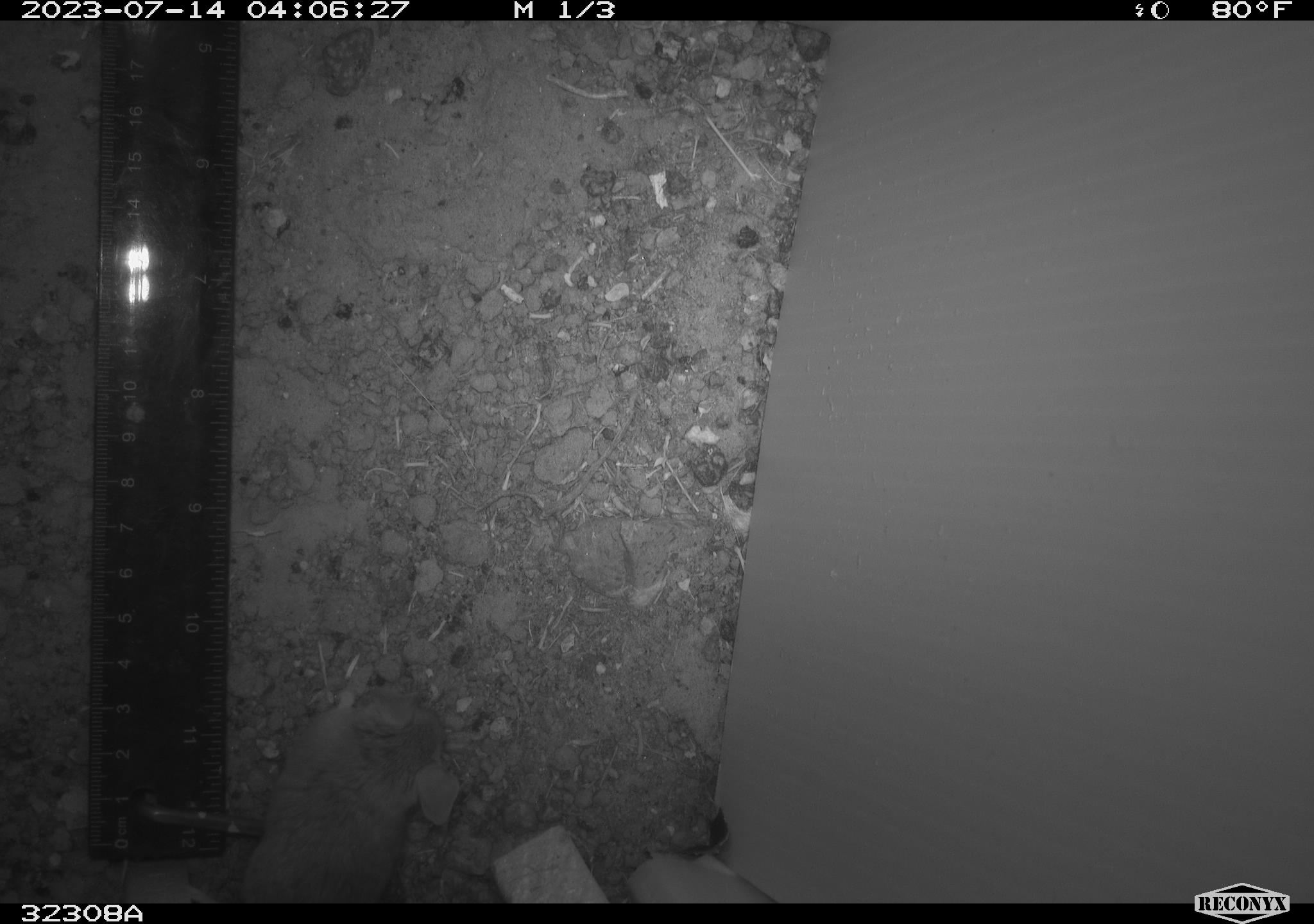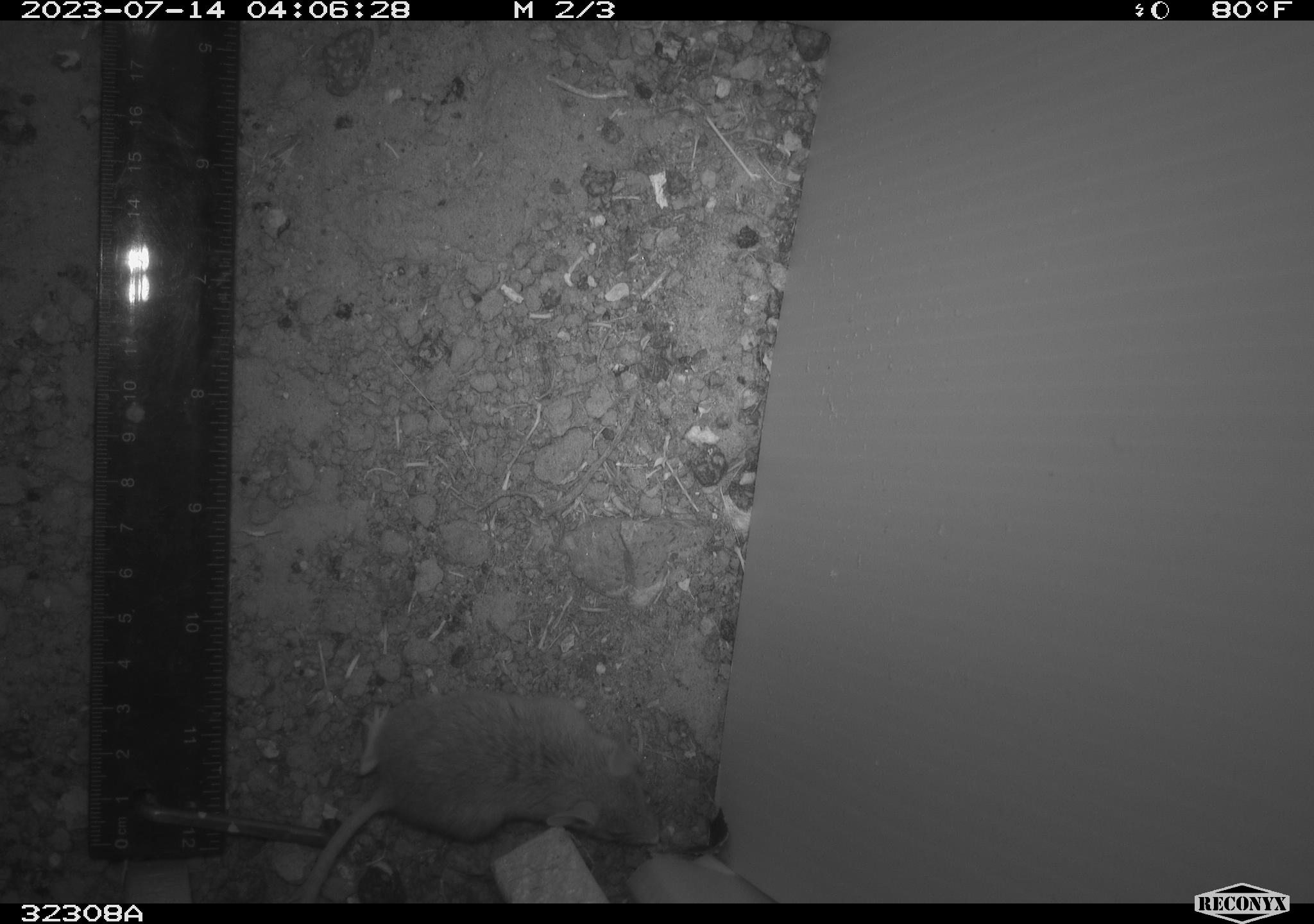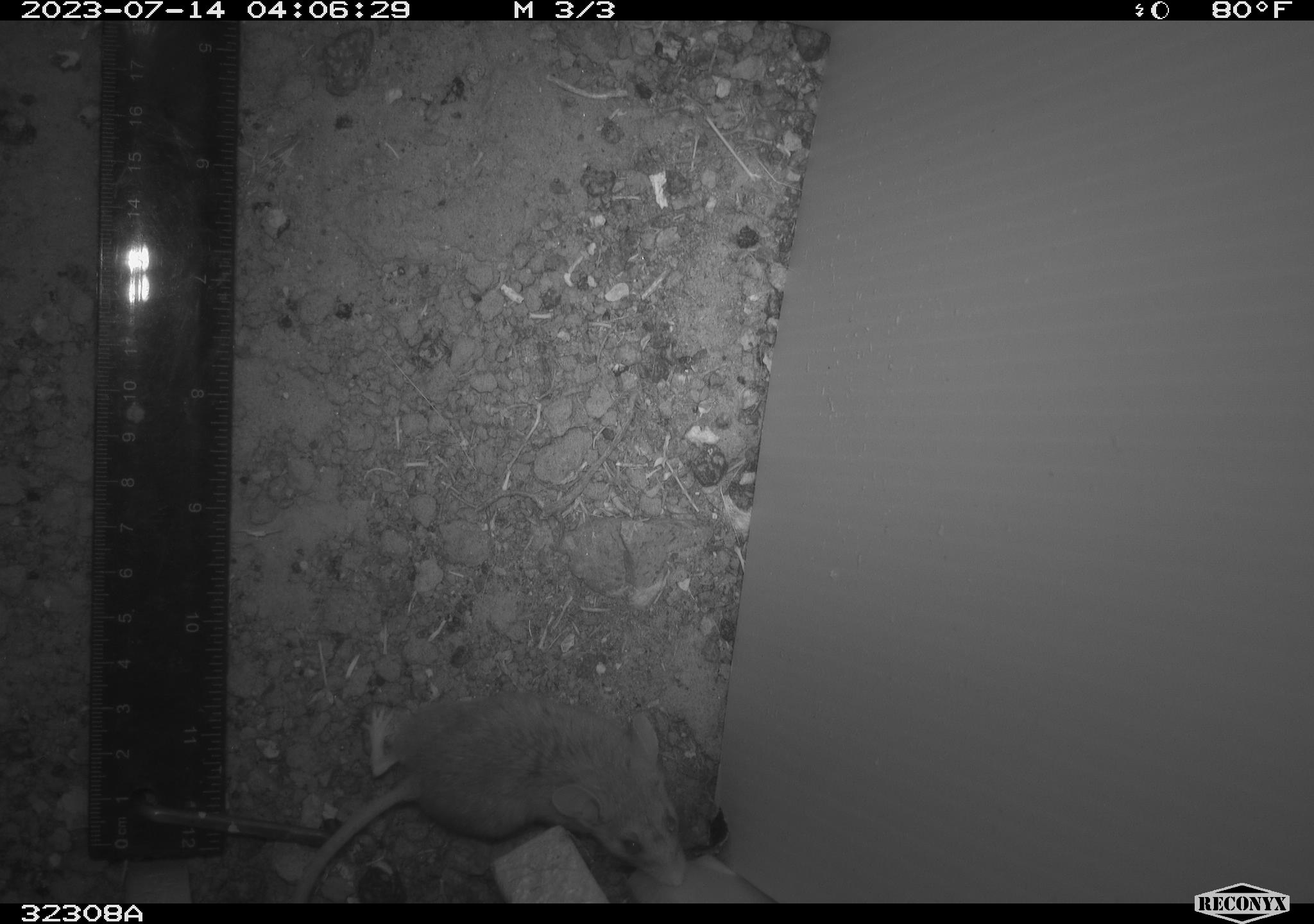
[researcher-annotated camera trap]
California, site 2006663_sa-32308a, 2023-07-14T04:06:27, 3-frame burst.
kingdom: Animalia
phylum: Chordata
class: Mammalia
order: Rodentia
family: Cricetidae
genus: Peromyscus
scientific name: Peromyscus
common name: deer mice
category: peromyscus species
Peromyscus species (deer mice) (Peromyscus).